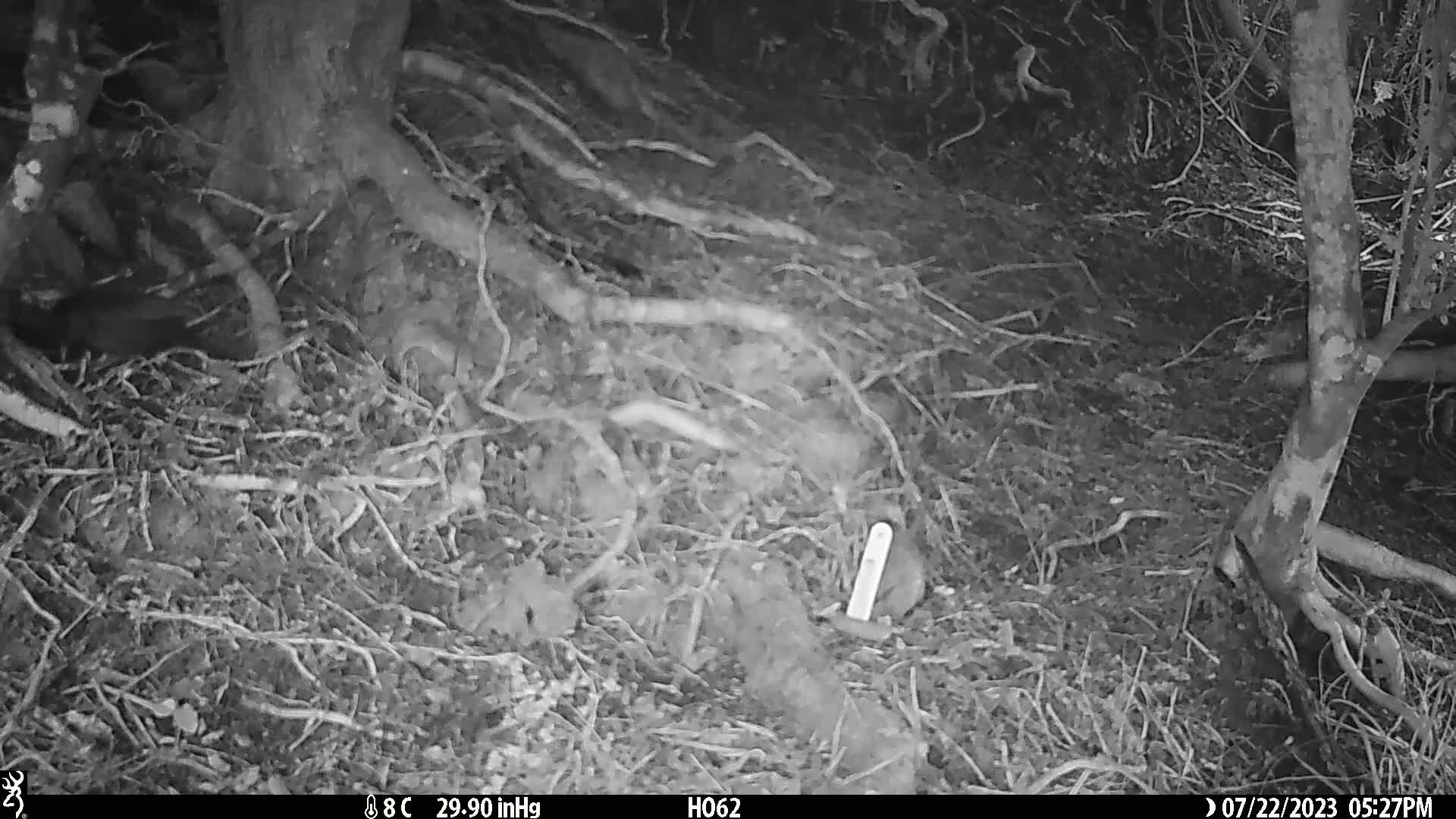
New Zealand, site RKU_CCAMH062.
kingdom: Animalia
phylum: Chordata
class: Aves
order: Passeriformes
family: Turdidae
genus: Turdus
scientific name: Turdus merula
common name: eurasian blackbird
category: blackbird